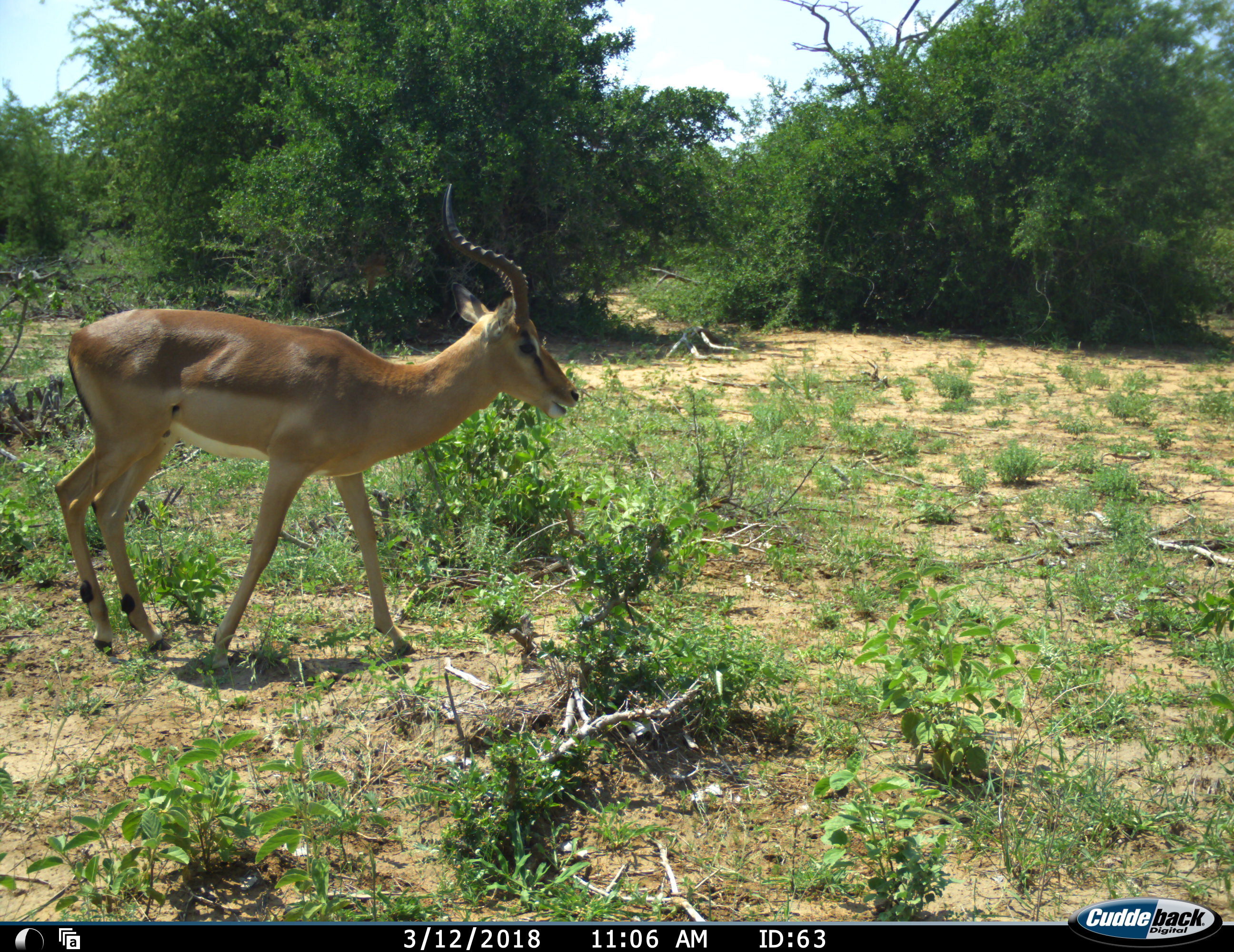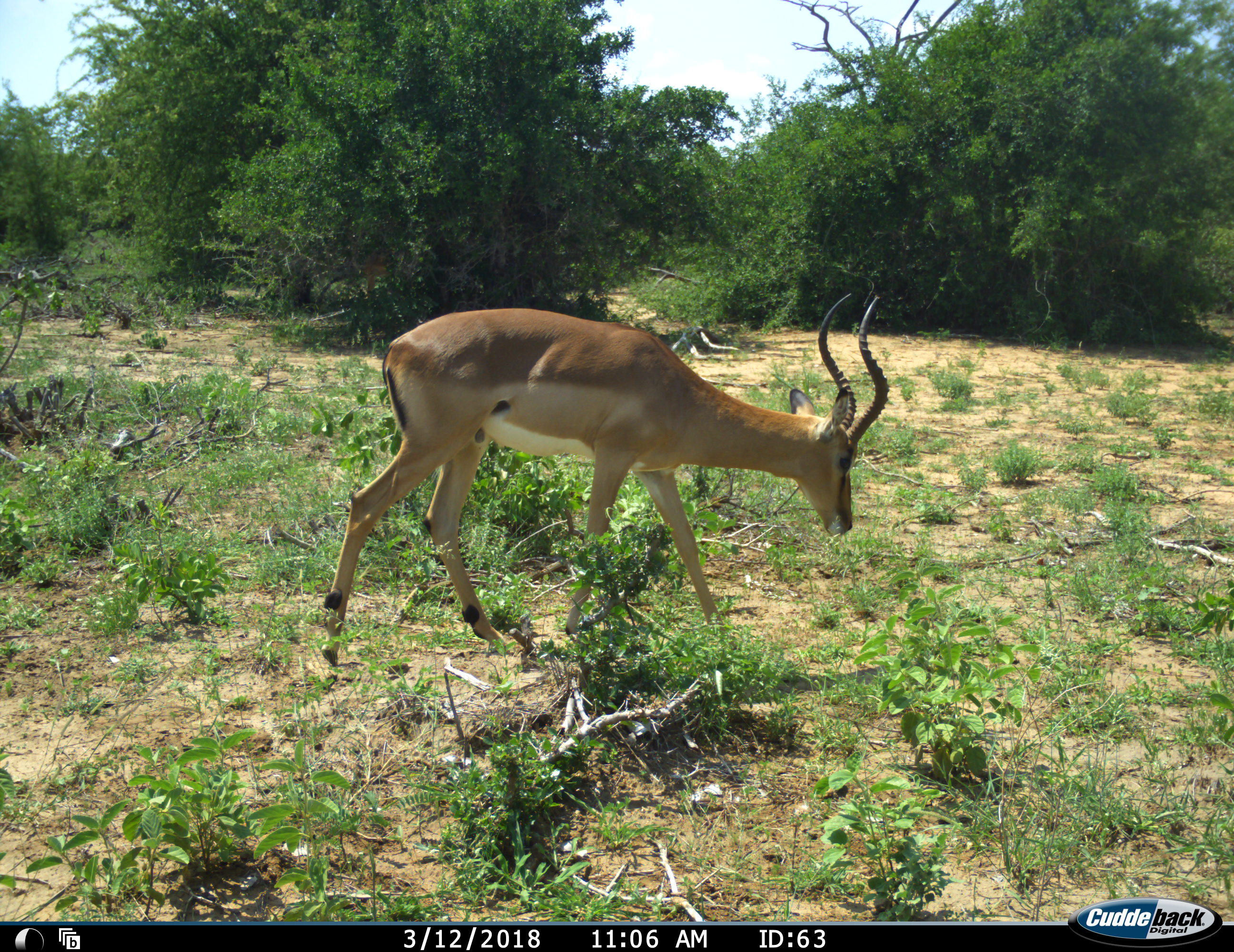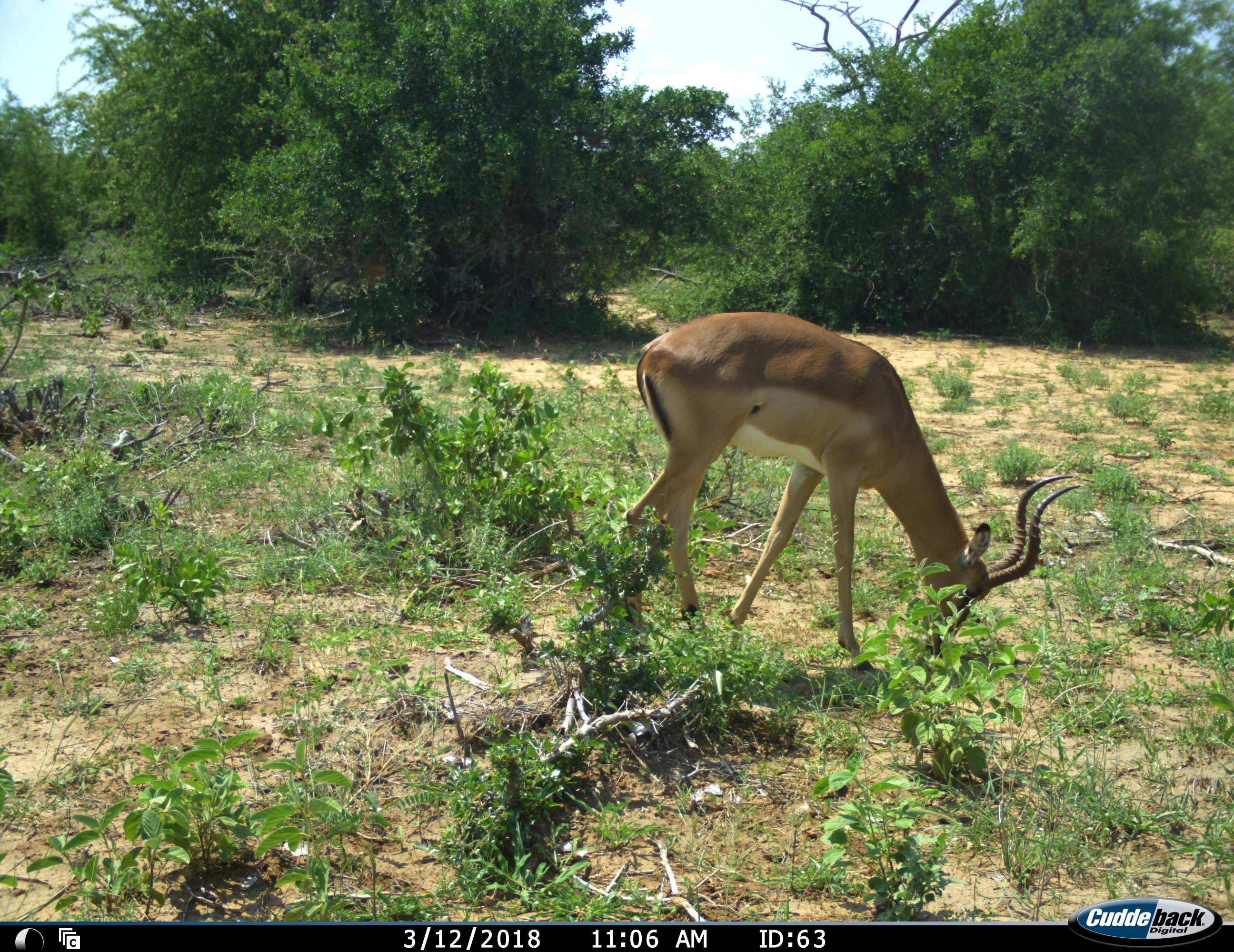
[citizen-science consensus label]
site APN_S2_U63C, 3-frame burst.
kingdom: Animalia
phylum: Chordata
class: Mammalia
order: Artiodactyla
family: Bovidae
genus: Aepyceros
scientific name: Aepyceros melampus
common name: impala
Impala (Aepyceros melampus), count 1. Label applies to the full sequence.